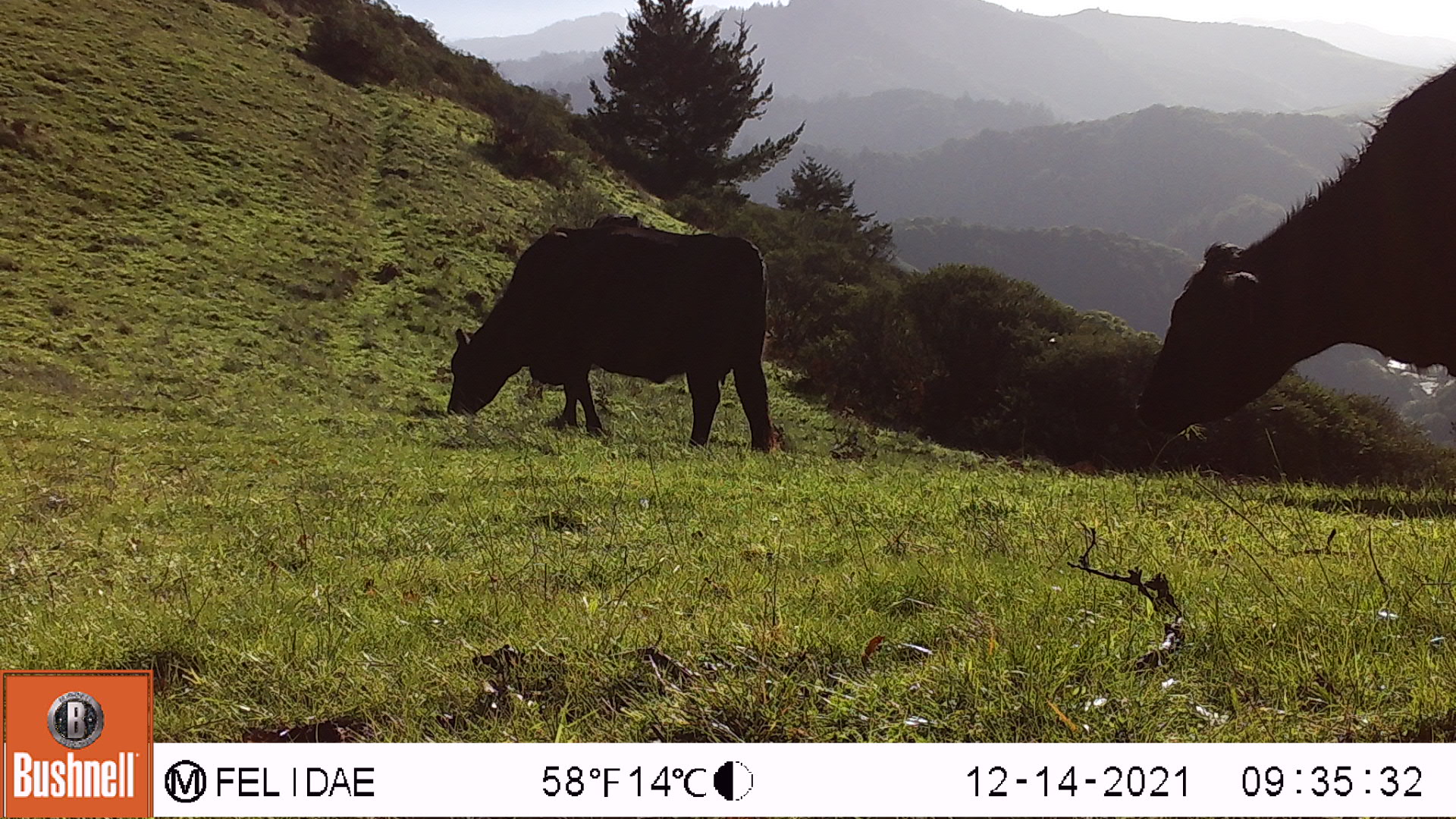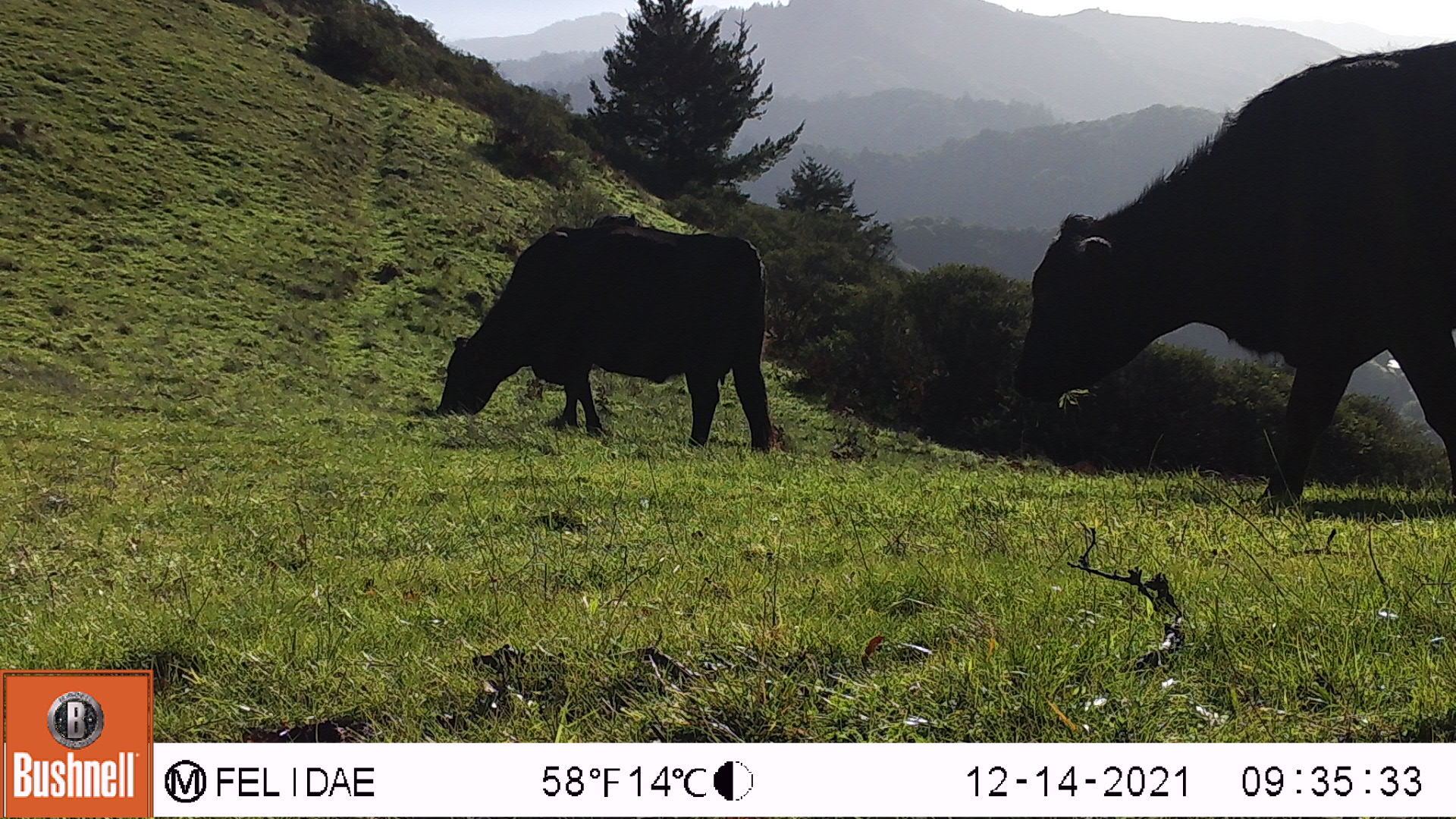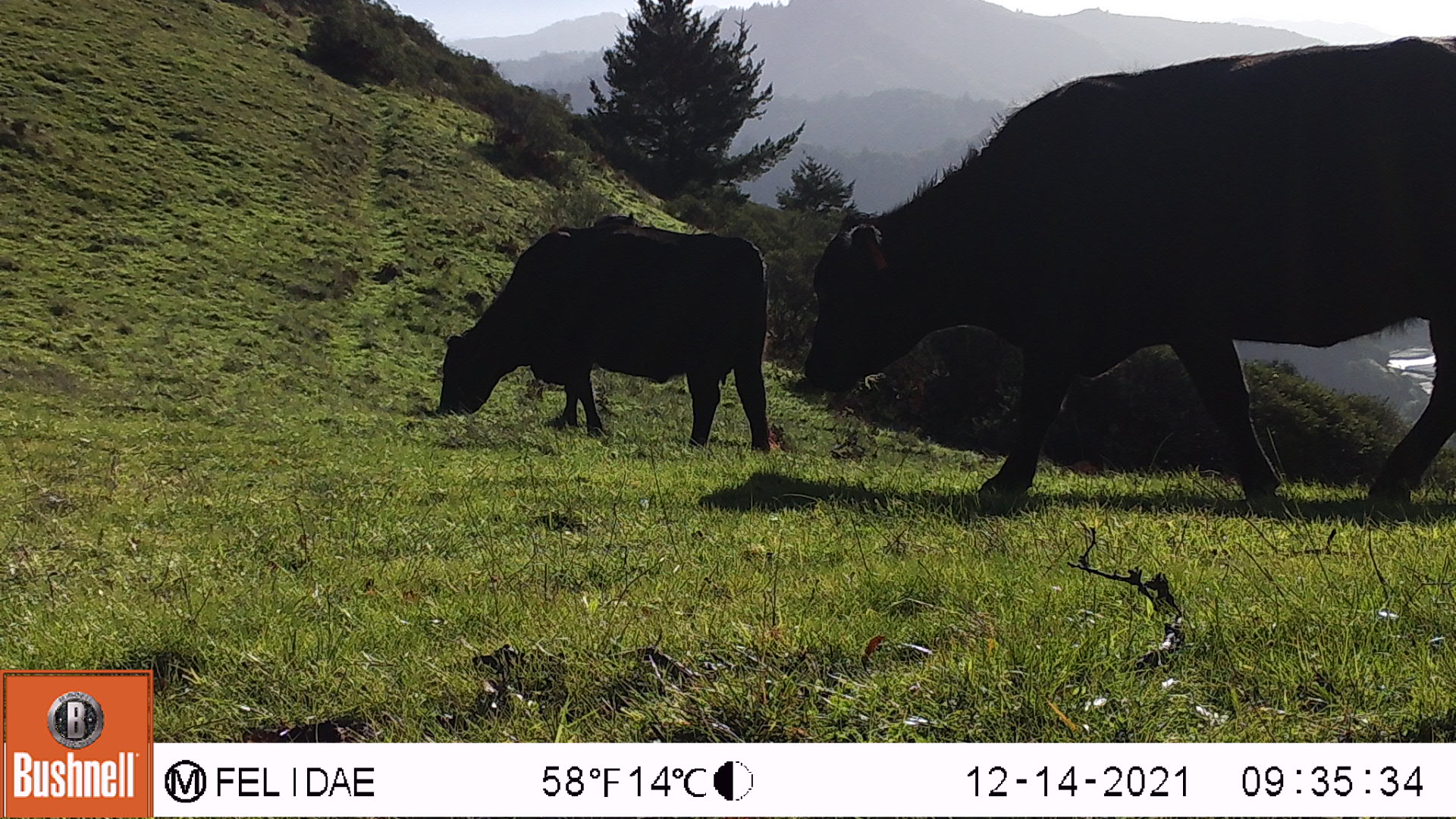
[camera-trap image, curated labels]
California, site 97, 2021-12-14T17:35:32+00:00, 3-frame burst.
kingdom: Animalia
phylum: Chordata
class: Mammalia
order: Artiodactyla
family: Bovidae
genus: Bos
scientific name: Bos taurus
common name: domestic cattle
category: cattle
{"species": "cattle (domestic cattle) (Bos taurus)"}